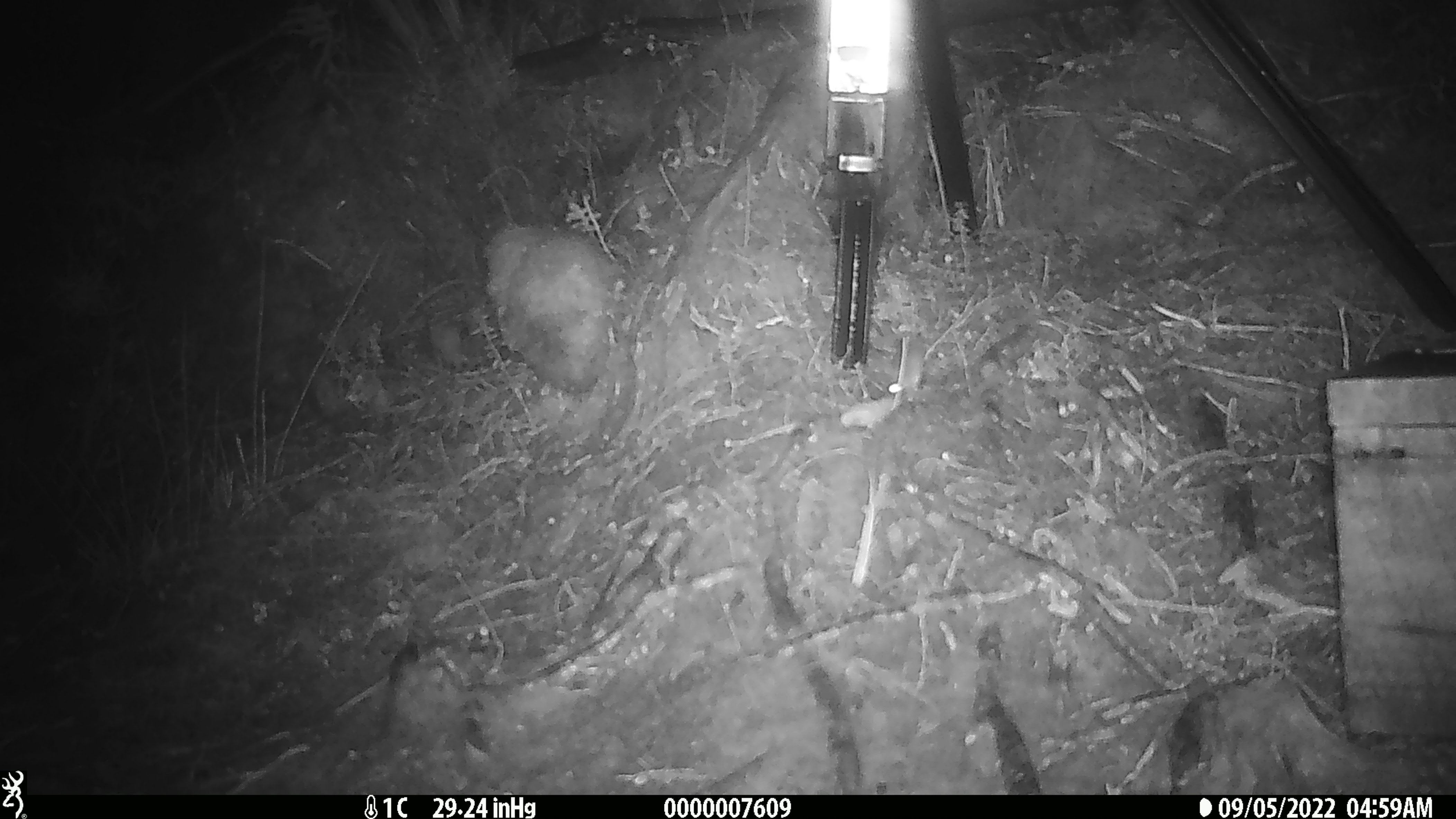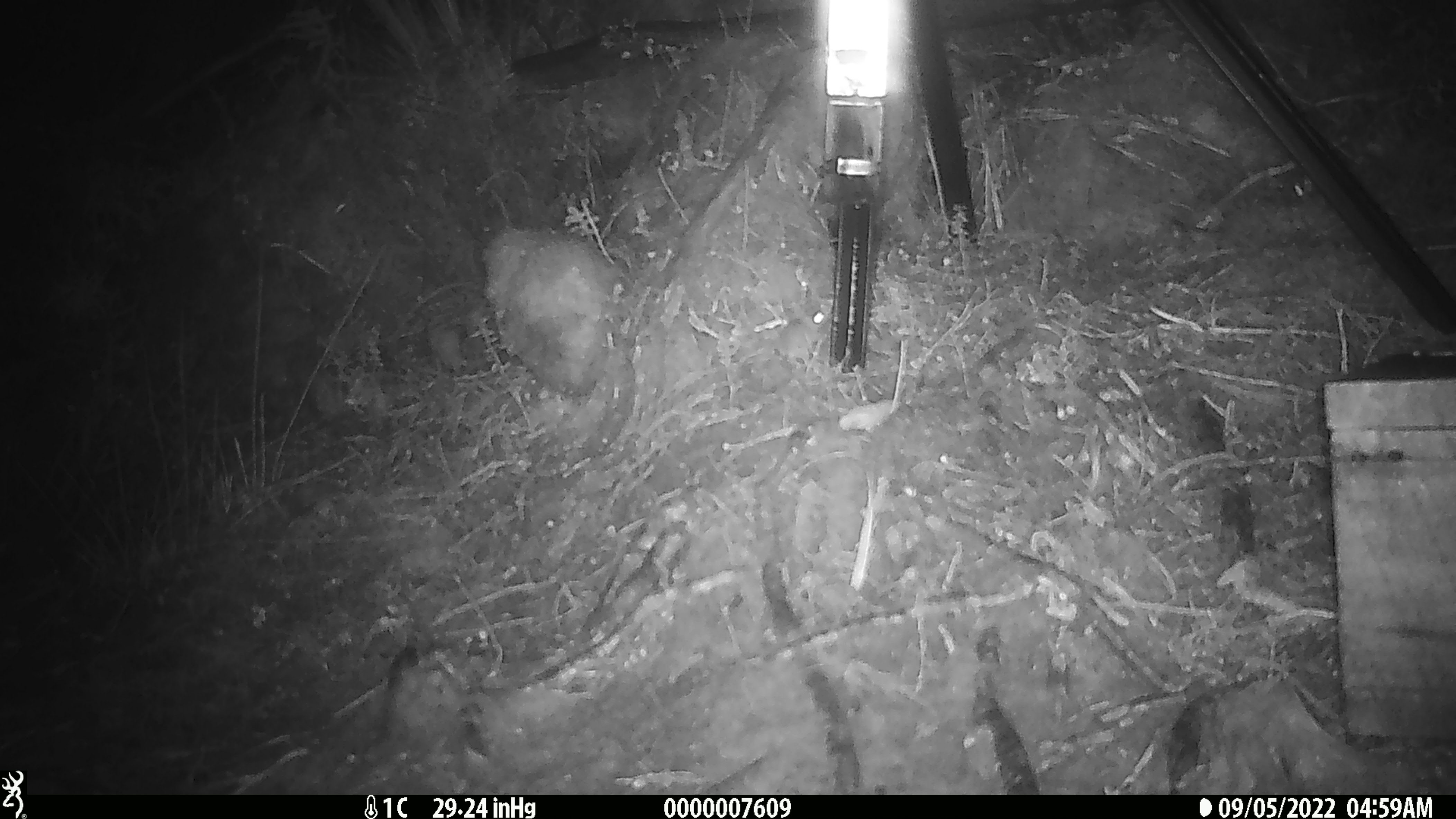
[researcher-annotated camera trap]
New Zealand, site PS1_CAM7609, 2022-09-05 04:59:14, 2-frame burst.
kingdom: Animalia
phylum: Chordata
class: Mammalia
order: Rodentia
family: Muridae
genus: Mus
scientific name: Mus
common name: mouse